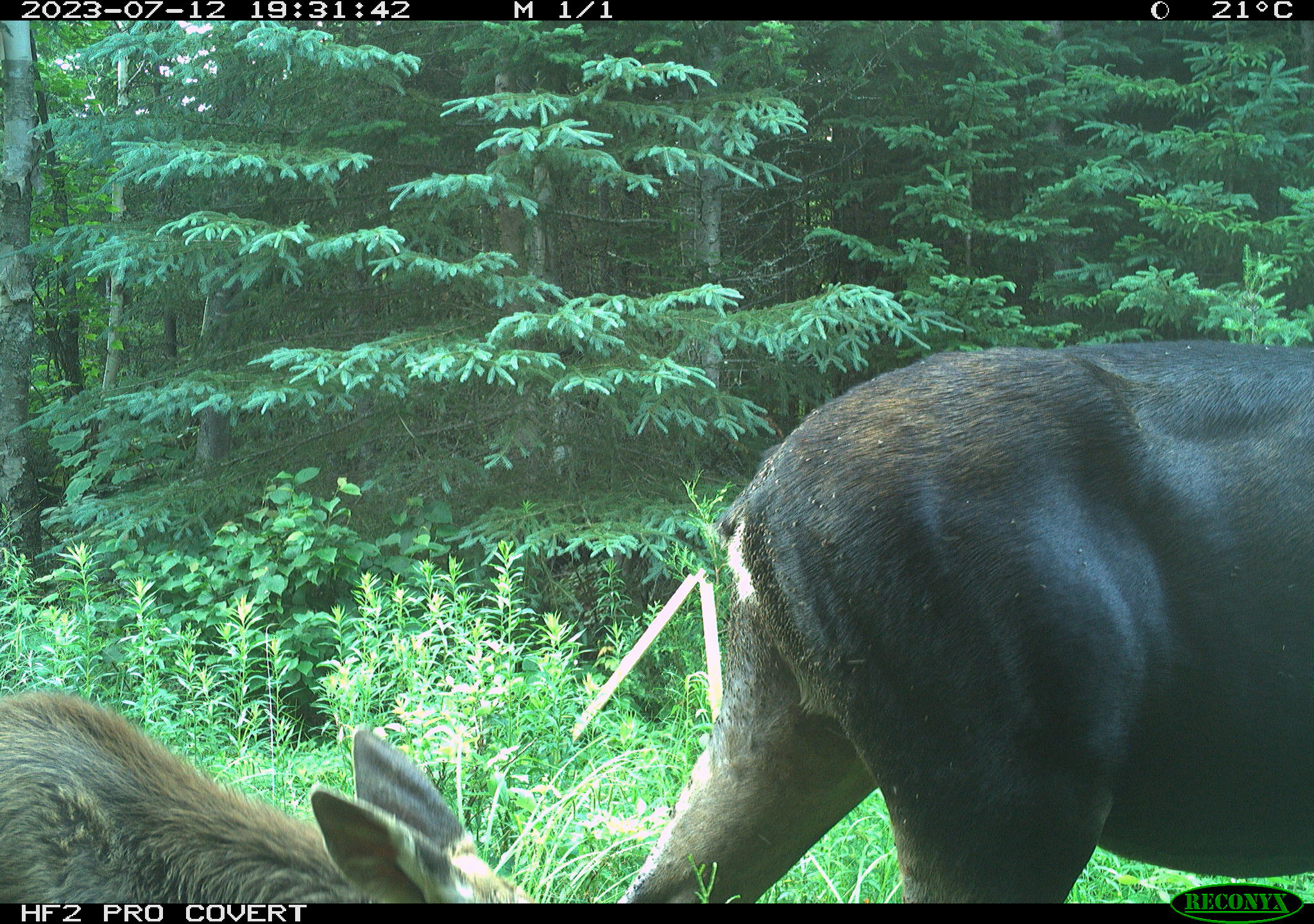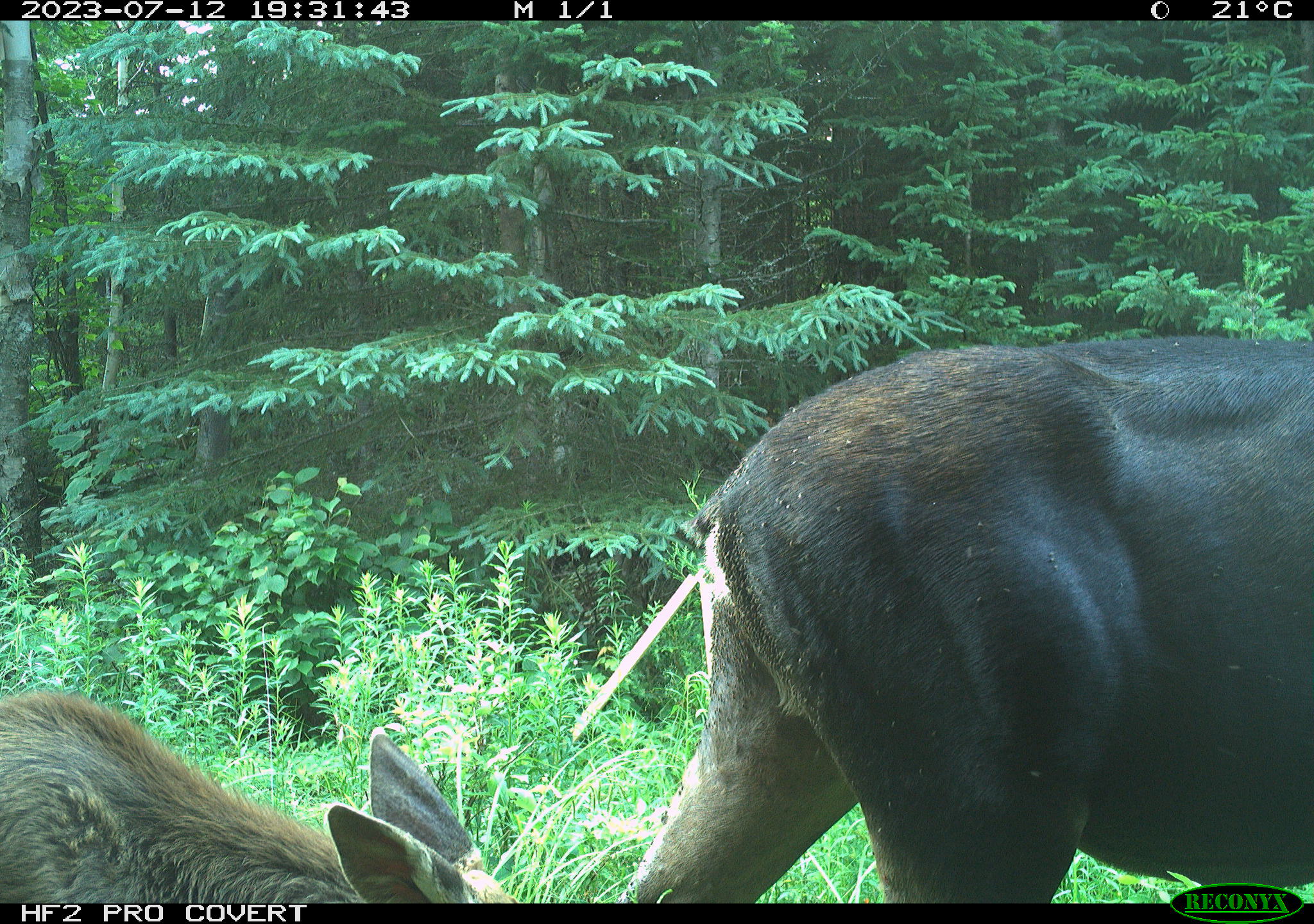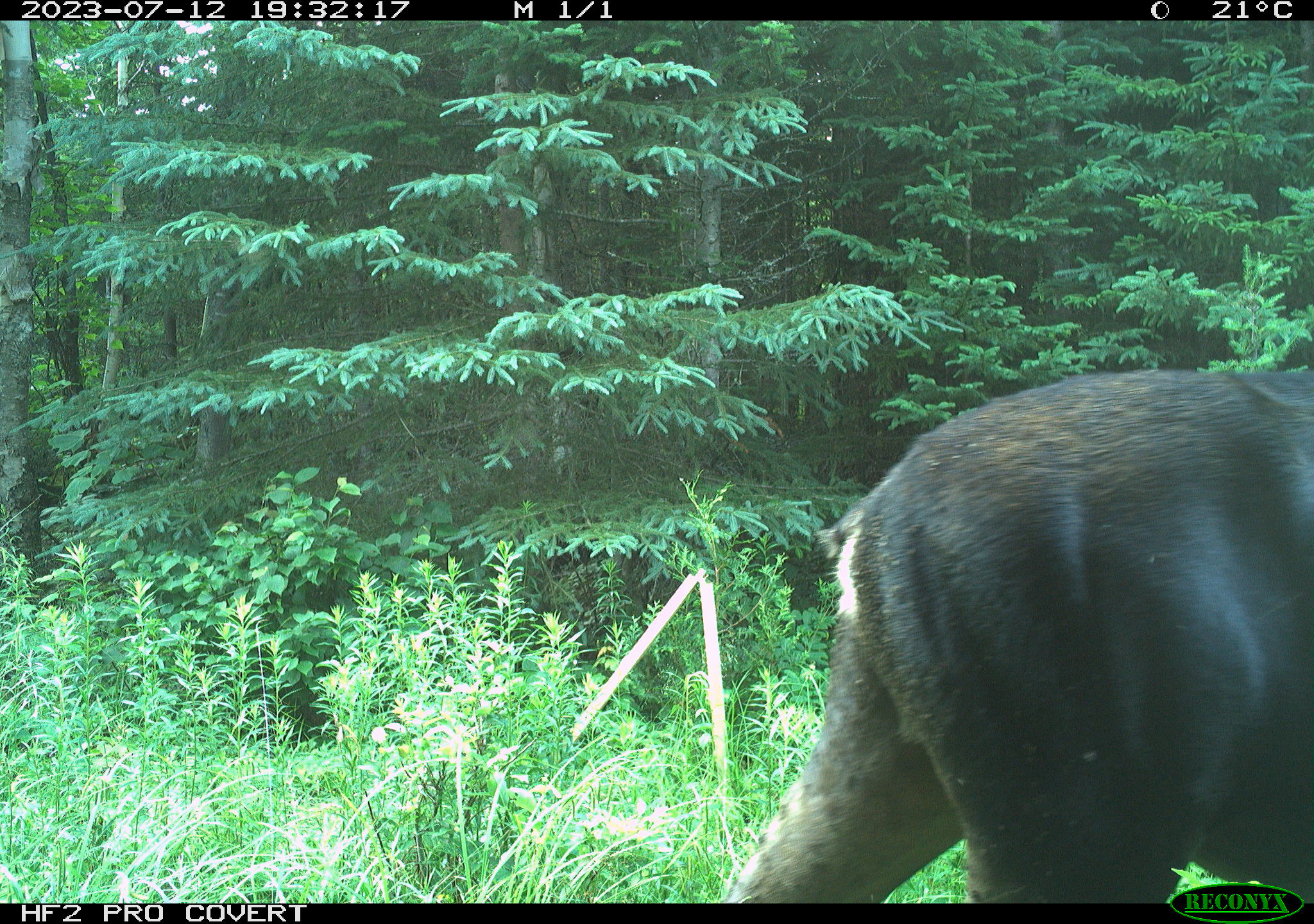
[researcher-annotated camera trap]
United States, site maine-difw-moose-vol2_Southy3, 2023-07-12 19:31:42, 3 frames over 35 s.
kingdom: Animalia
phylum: Chordata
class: Mammalia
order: Artiodactyla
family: Cervidae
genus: Alces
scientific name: Alces alces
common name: moose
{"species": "moose (Alces alces)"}